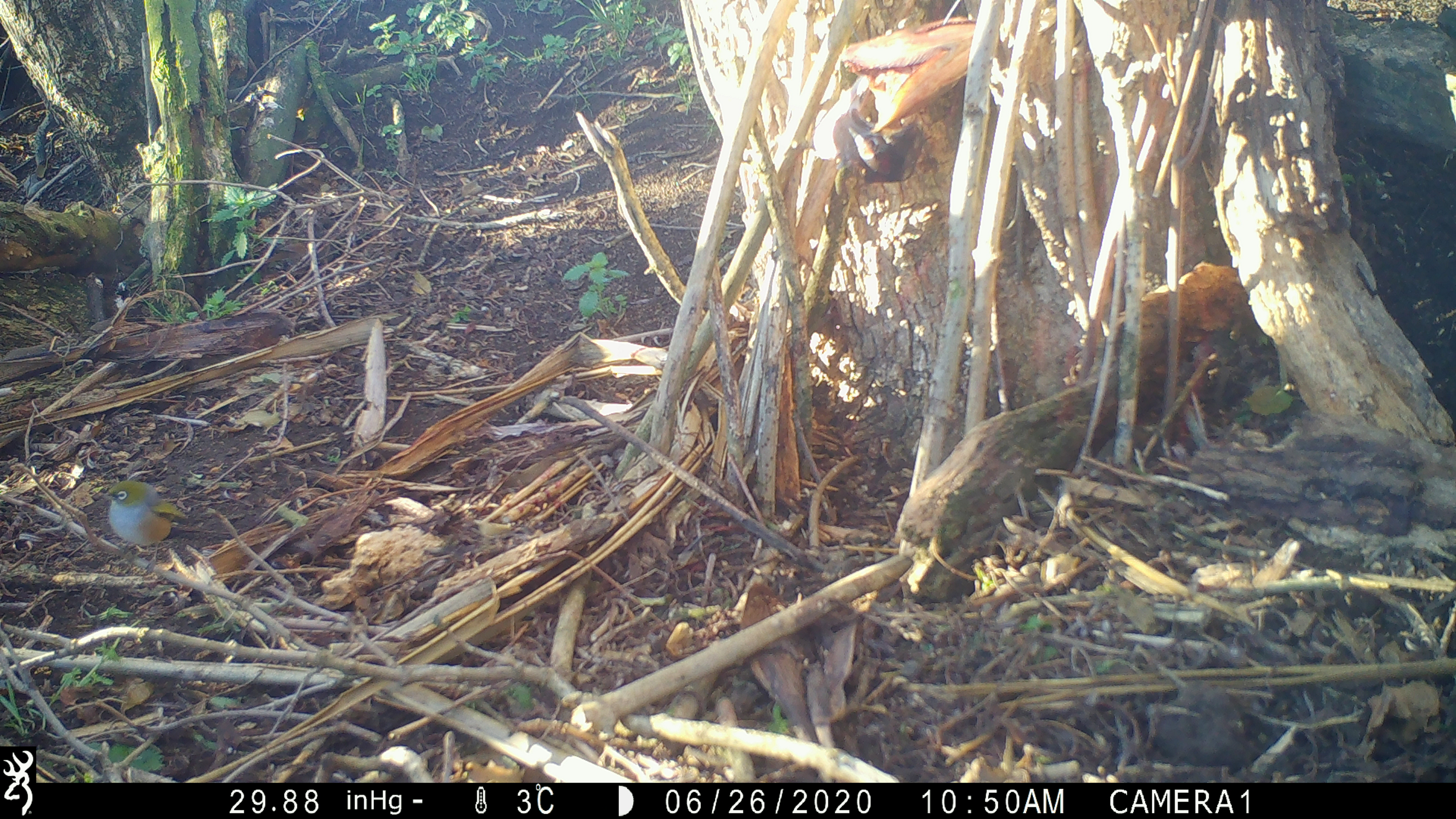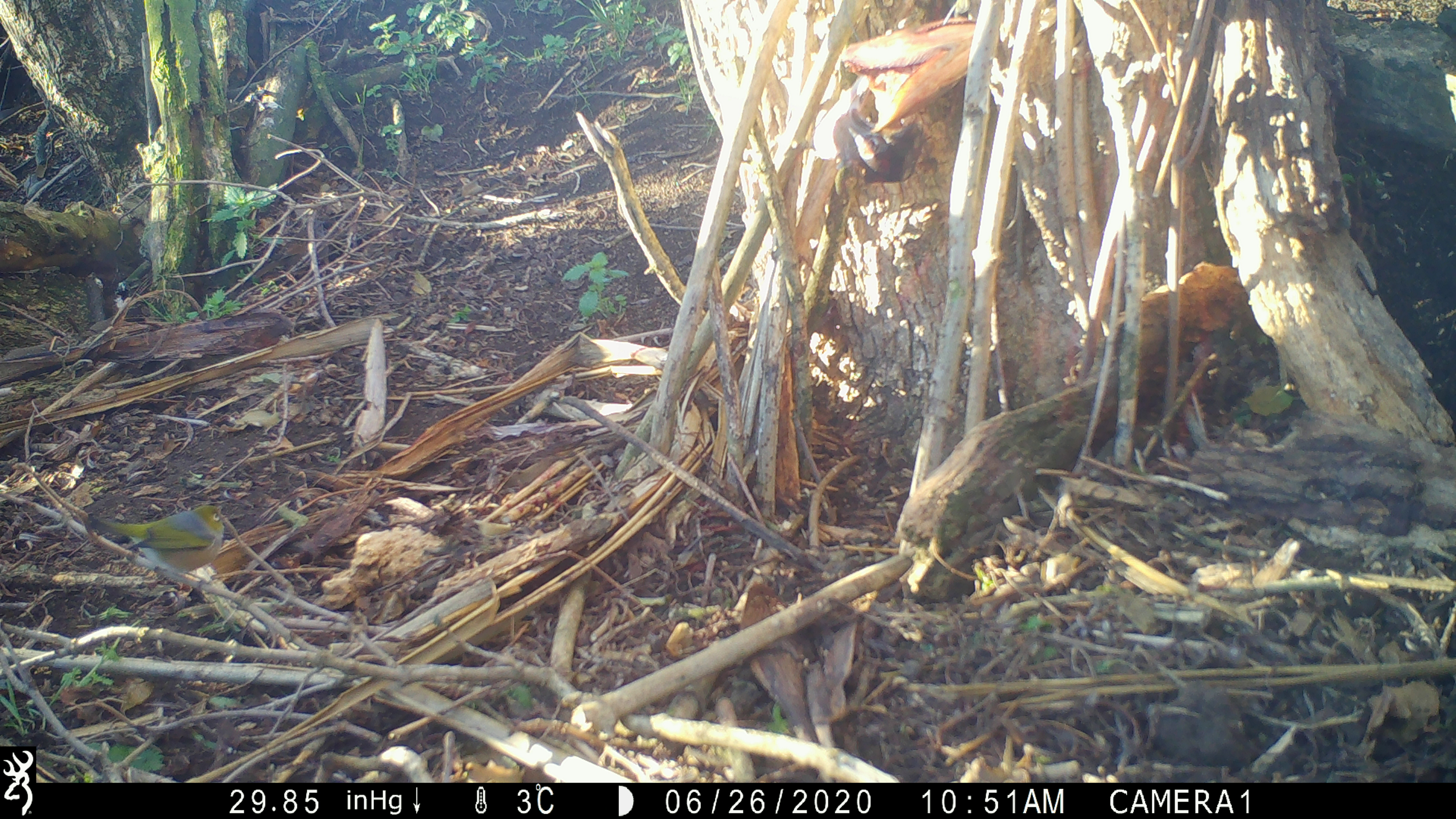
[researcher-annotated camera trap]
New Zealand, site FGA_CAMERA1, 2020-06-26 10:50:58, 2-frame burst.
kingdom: Animalia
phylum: Chordata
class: Aves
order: Passeriformes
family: Zosteropidae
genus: Zosterops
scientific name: Zosterops lateralis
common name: silvereye